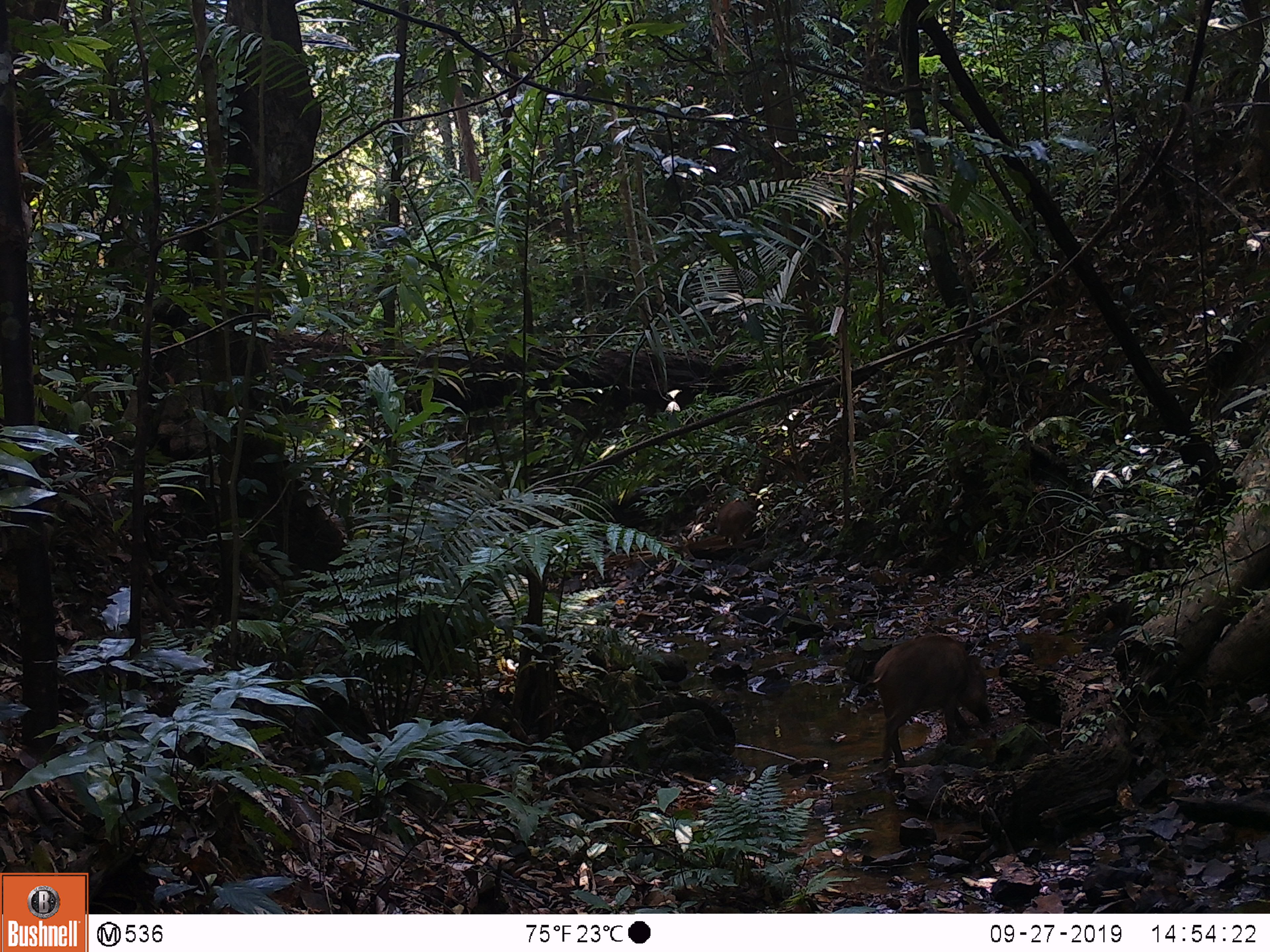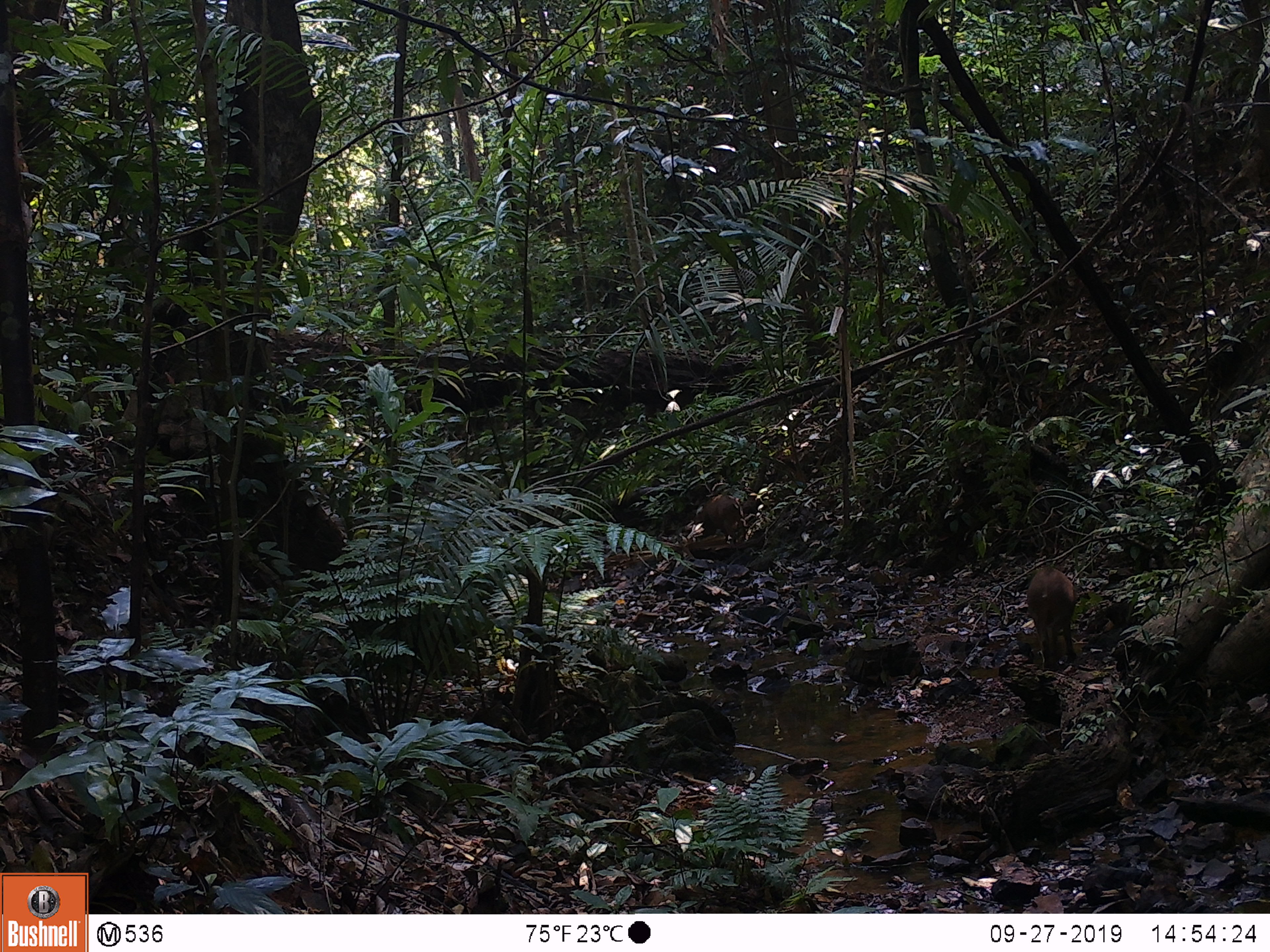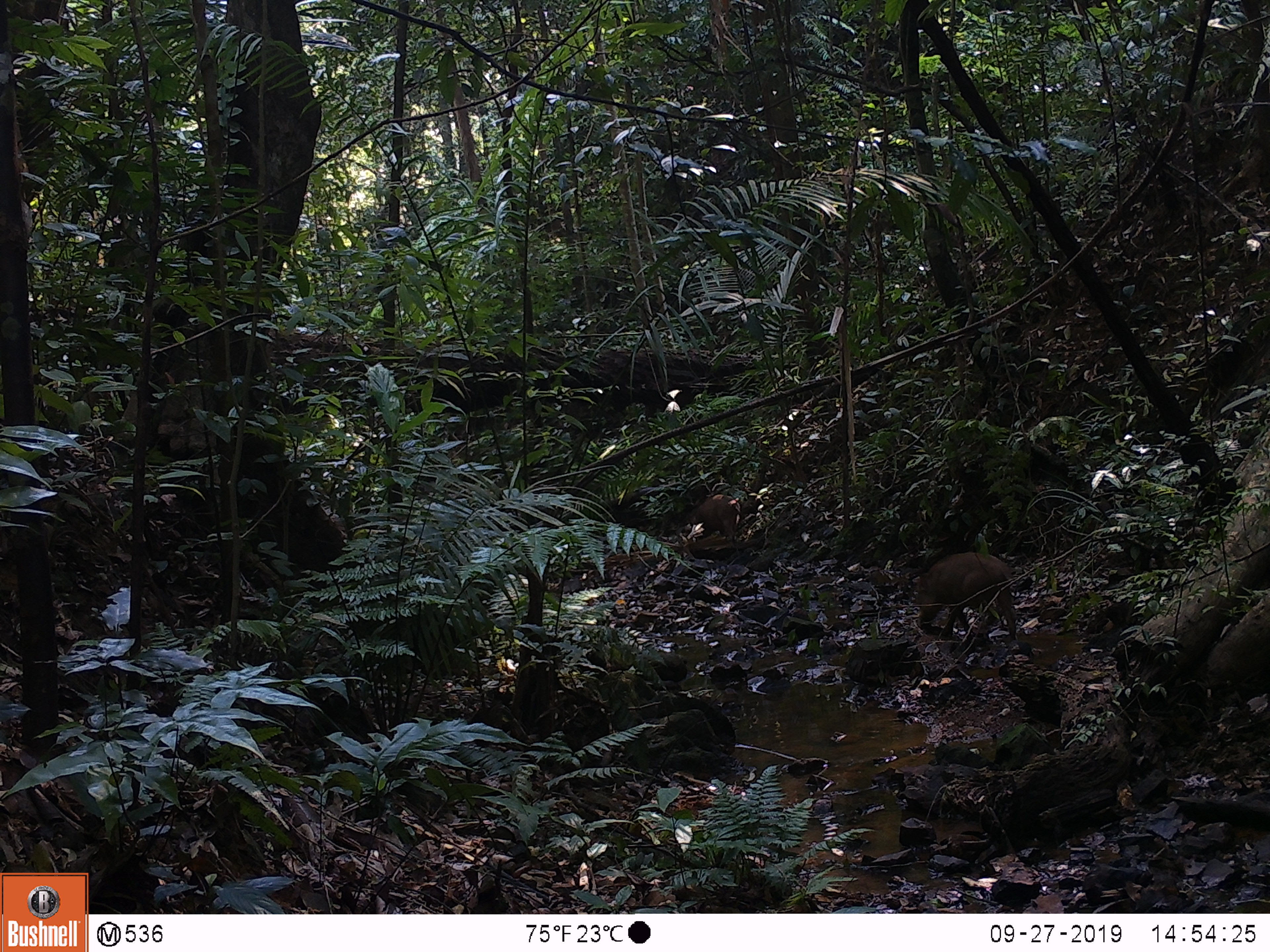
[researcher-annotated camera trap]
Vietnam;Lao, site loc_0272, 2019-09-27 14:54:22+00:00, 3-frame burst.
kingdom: Animalia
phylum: Chordata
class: Mammalia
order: Artiodactyla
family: Suidae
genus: Sus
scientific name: Sus scrofa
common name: eurasian wild pig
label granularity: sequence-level